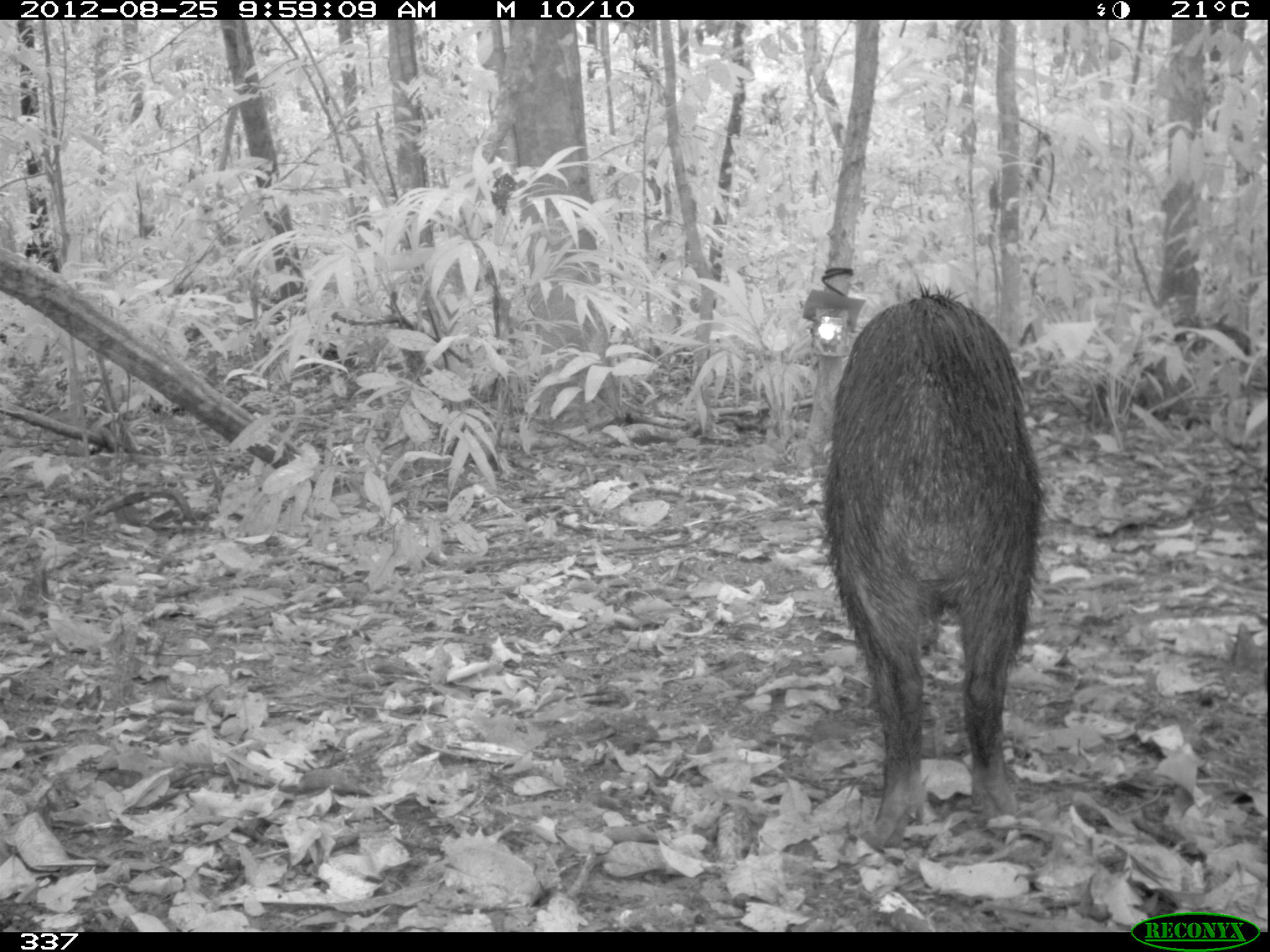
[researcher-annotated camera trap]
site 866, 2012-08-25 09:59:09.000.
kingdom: Animalia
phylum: Chordata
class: Mammalia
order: Artiodactyla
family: Tayassuidae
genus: Tayassu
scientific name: Tayassu pecari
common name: white-lipped peccary